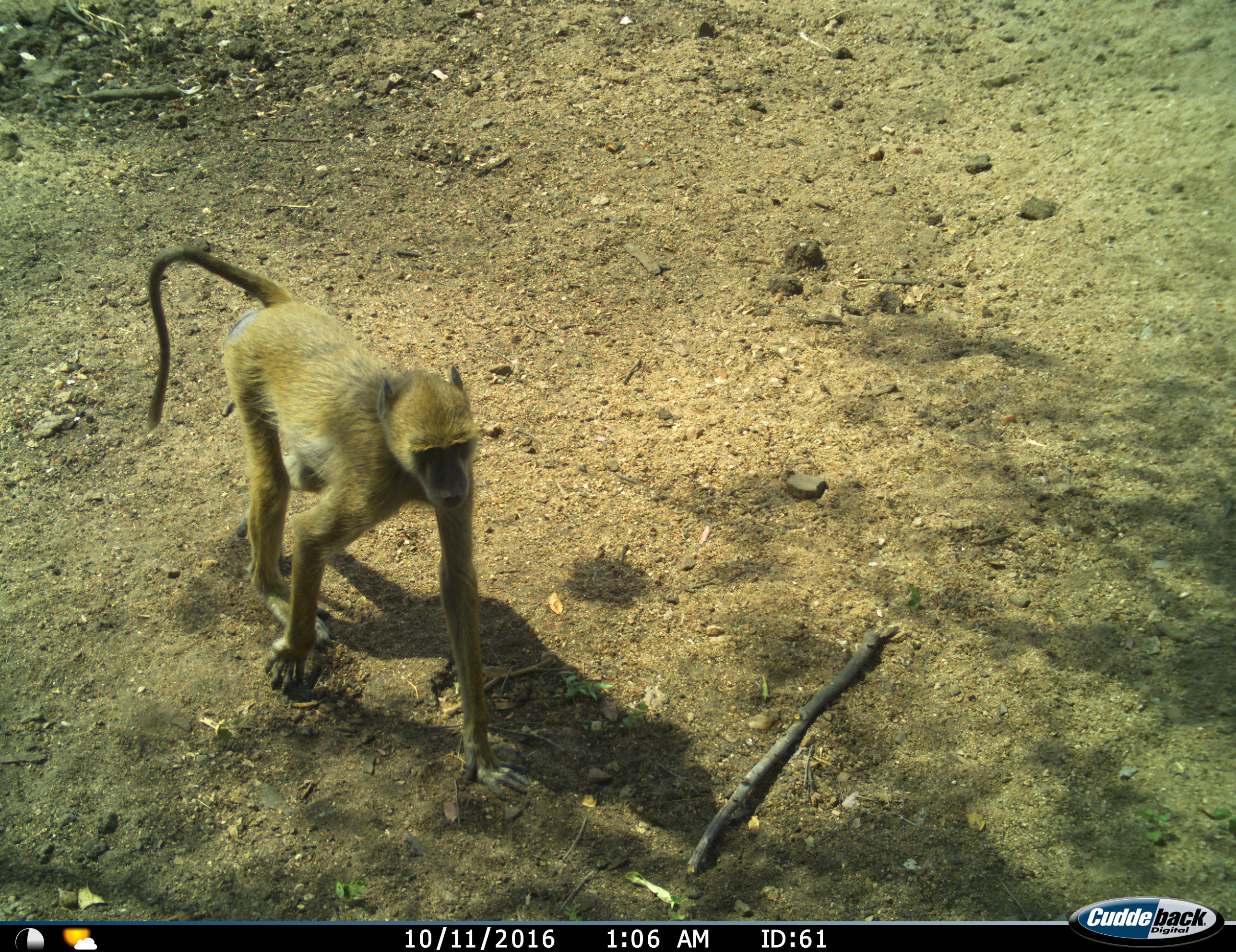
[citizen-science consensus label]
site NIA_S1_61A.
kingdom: Animalia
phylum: Chordata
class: Mammalia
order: Primates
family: Cercopithecidae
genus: Papio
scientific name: Papio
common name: baboon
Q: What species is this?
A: Baboon (Papio).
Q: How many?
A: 1.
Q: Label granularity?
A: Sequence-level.